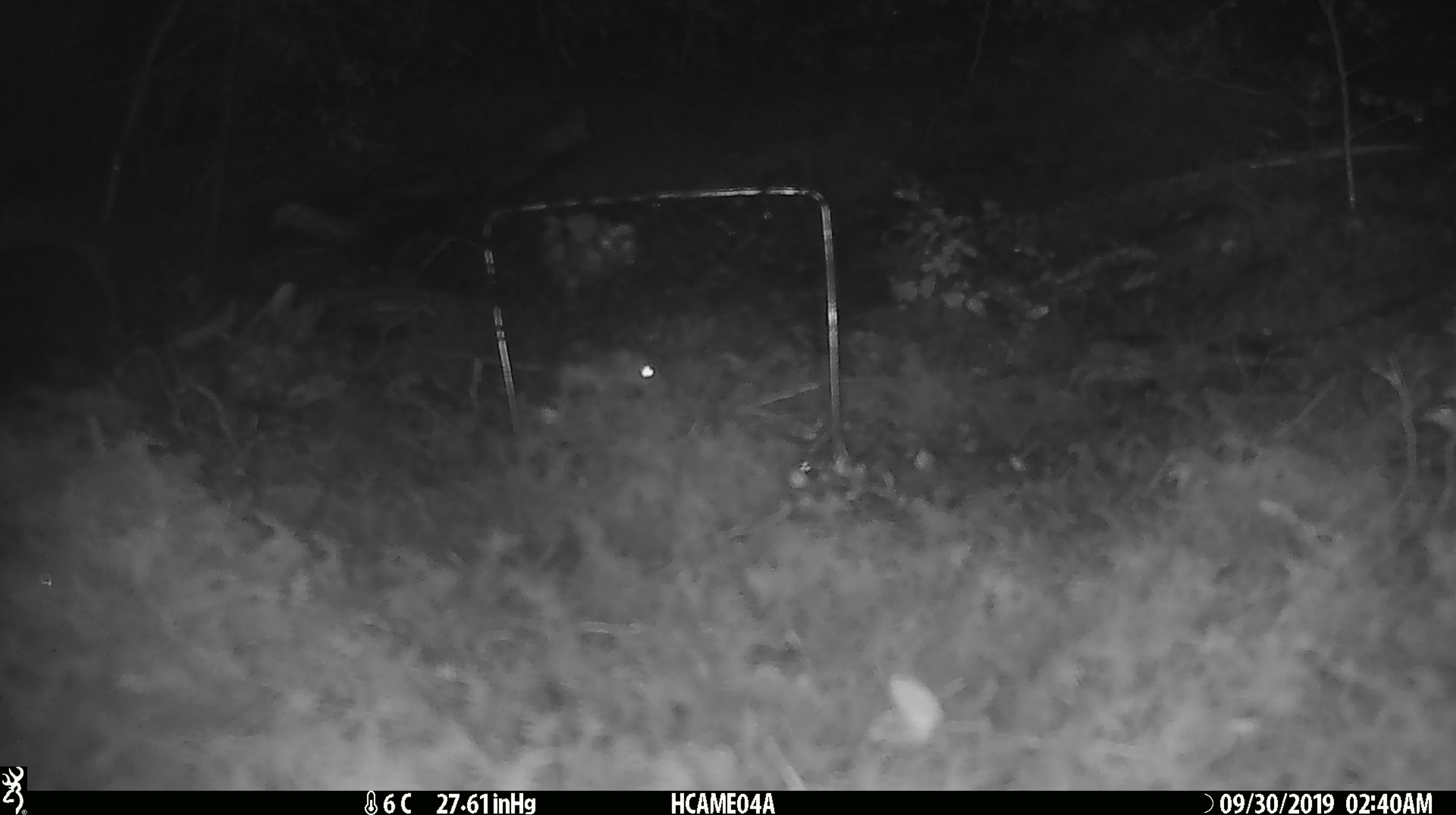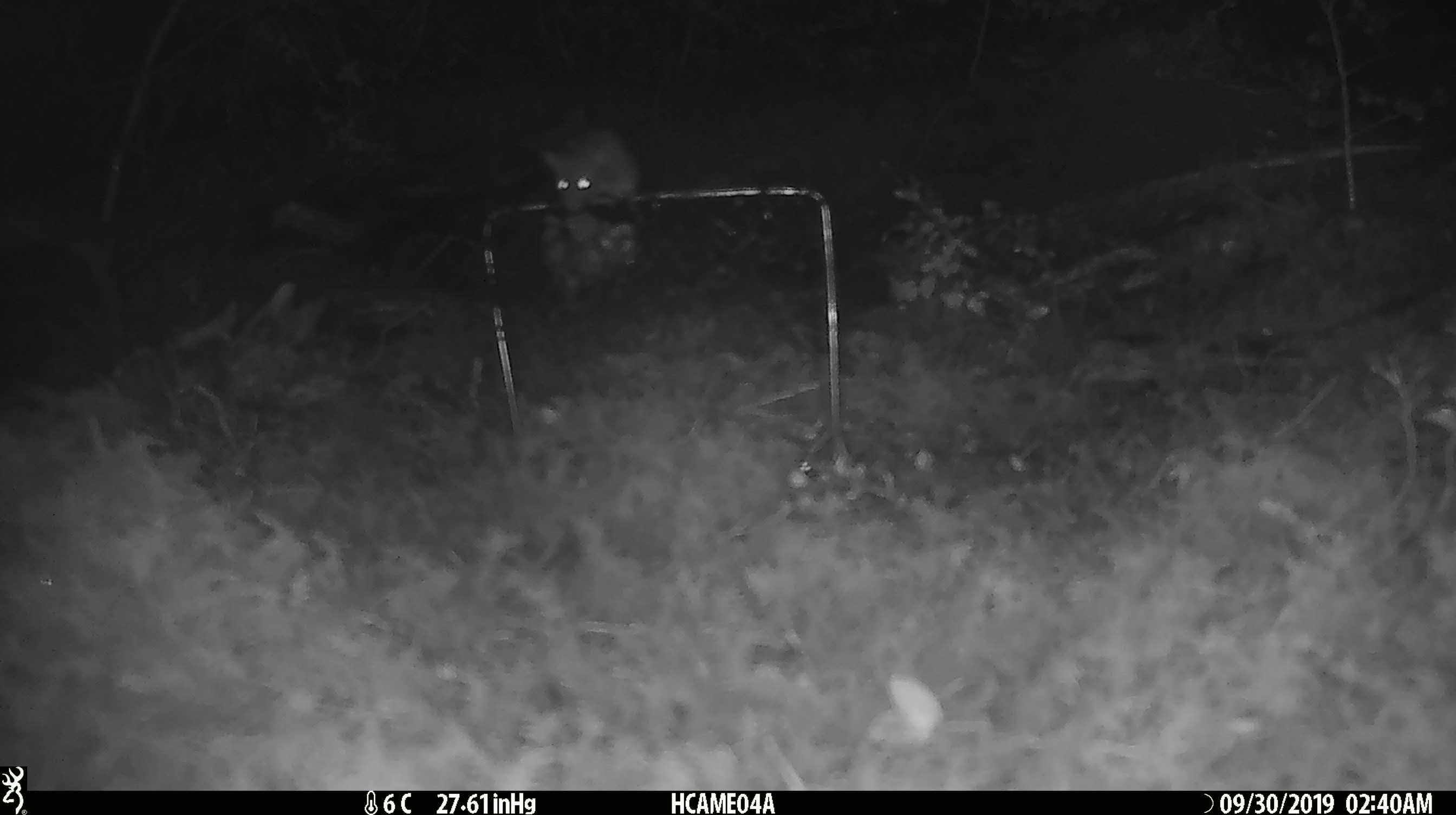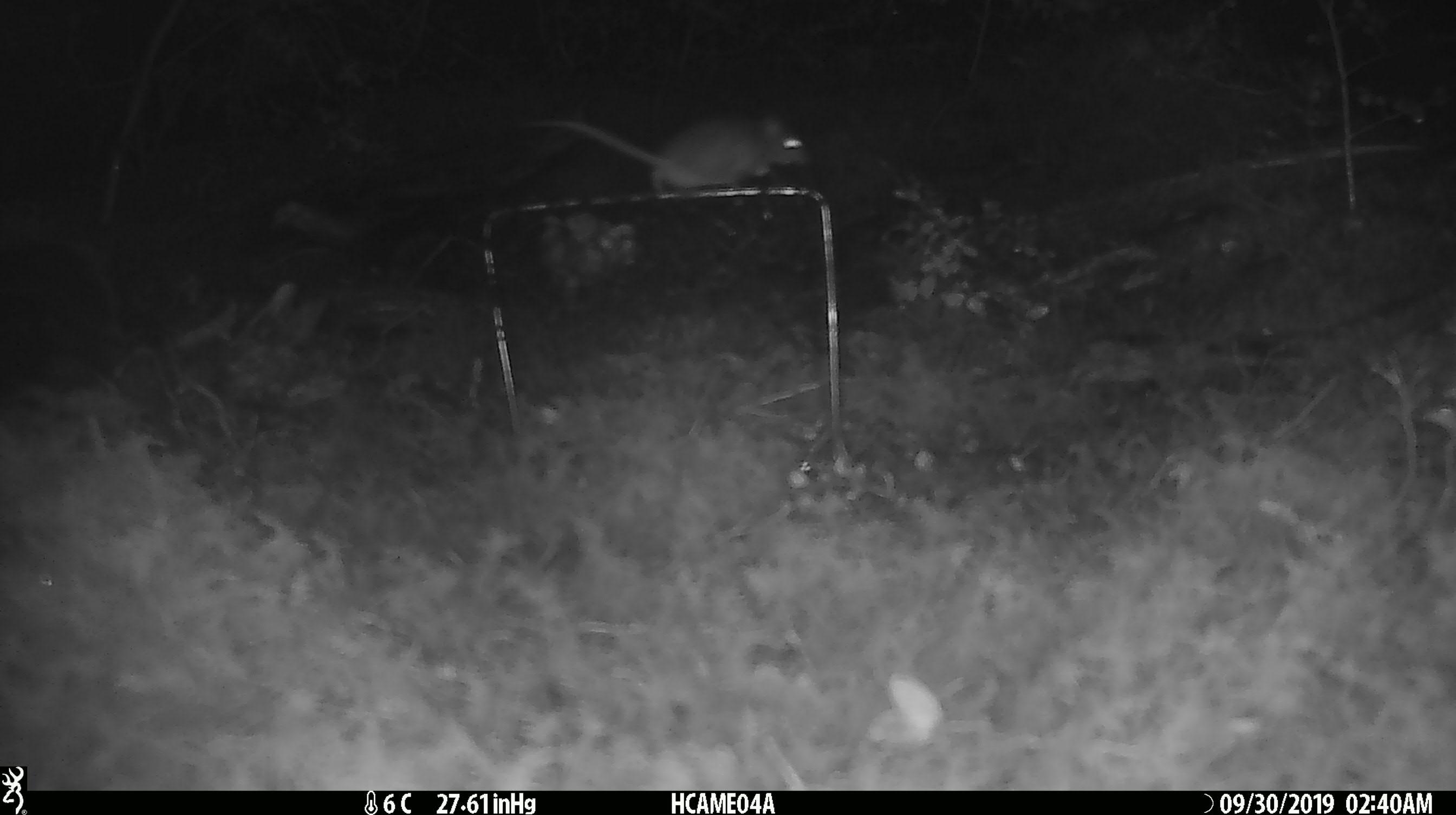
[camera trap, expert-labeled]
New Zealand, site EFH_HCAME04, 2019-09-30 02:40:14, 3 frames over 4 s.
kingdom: Animalia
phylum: Chordata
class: Mammalia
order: Rodentia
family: Muridae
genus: Mus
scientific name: Mus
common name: mouse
Mouse (Mus).